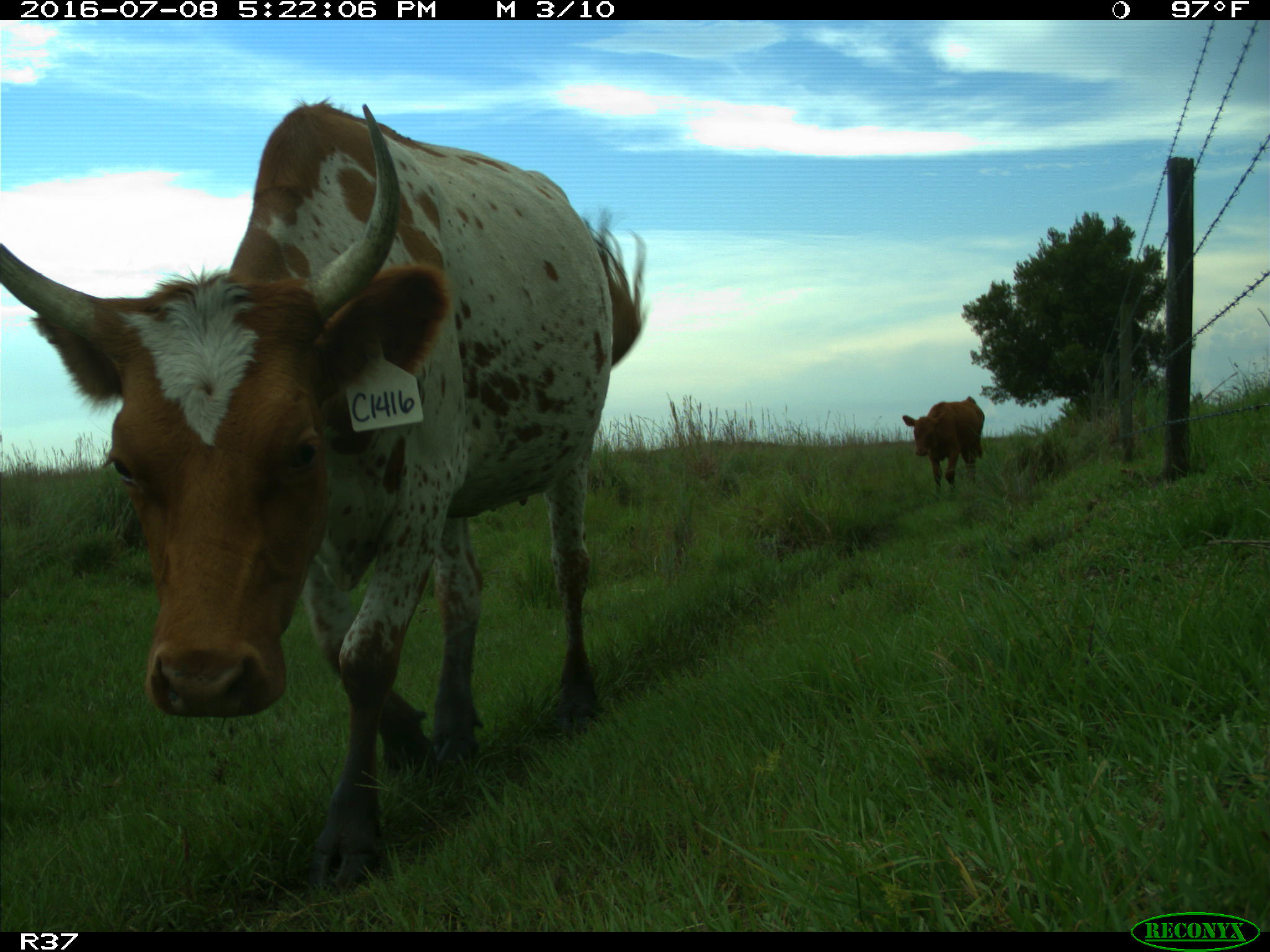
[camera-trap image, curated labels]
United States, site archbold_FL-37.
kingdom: Animalia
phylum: Chordata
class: Mammalia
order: Artiodactyla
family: Bovidae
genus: Bos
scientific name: Bos taurus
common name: domestic cow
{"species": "Bos taurus (domestic cow)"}